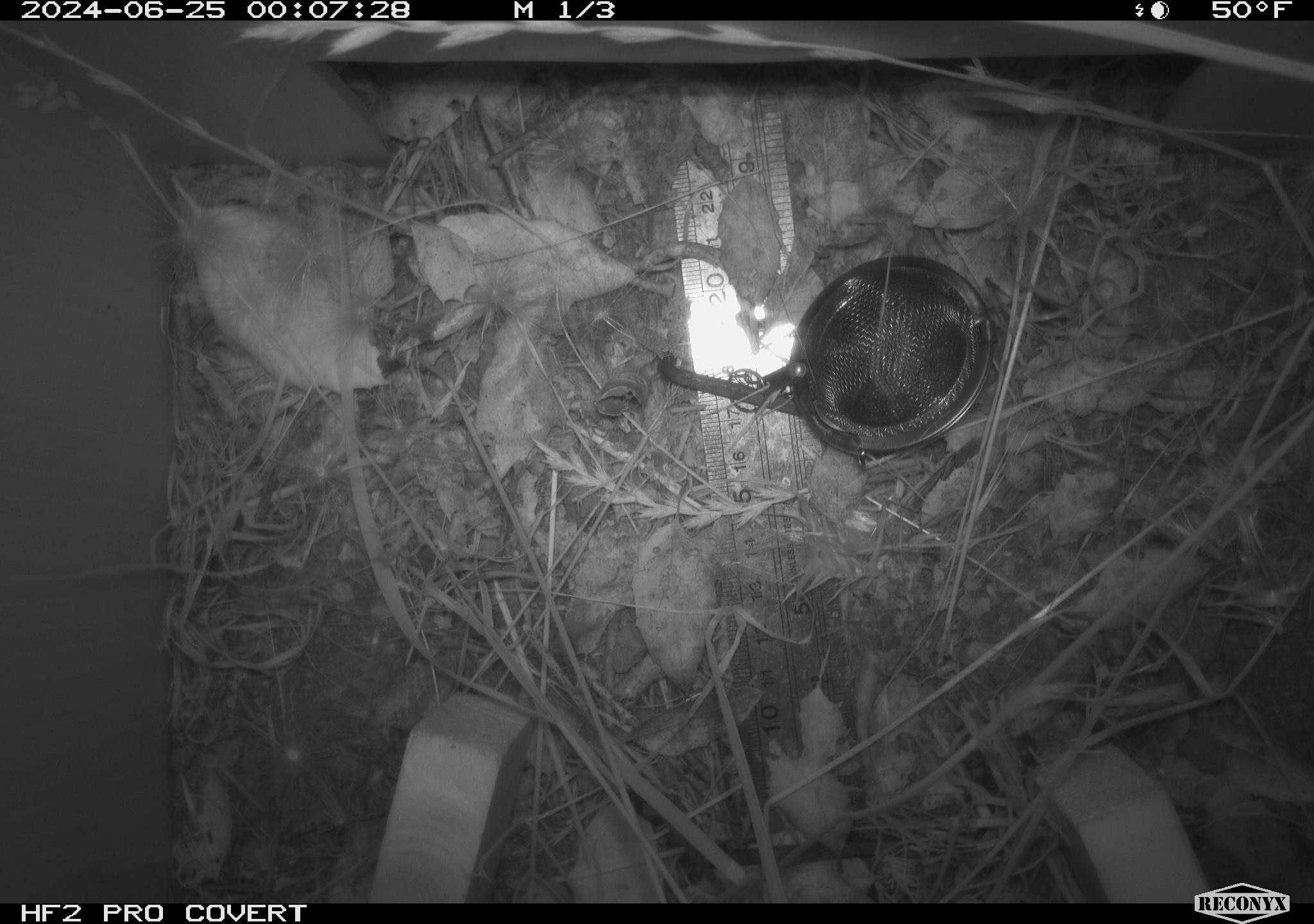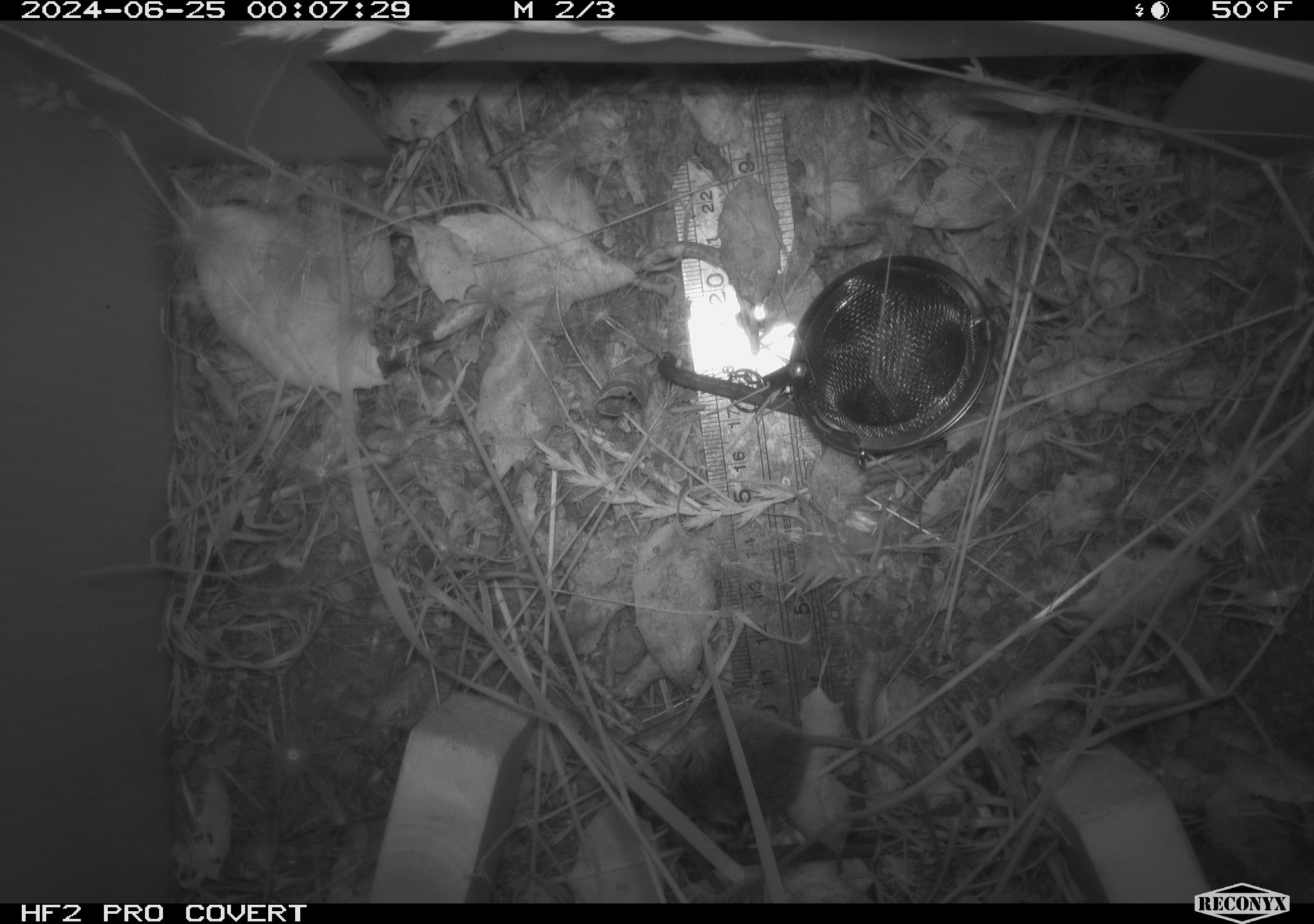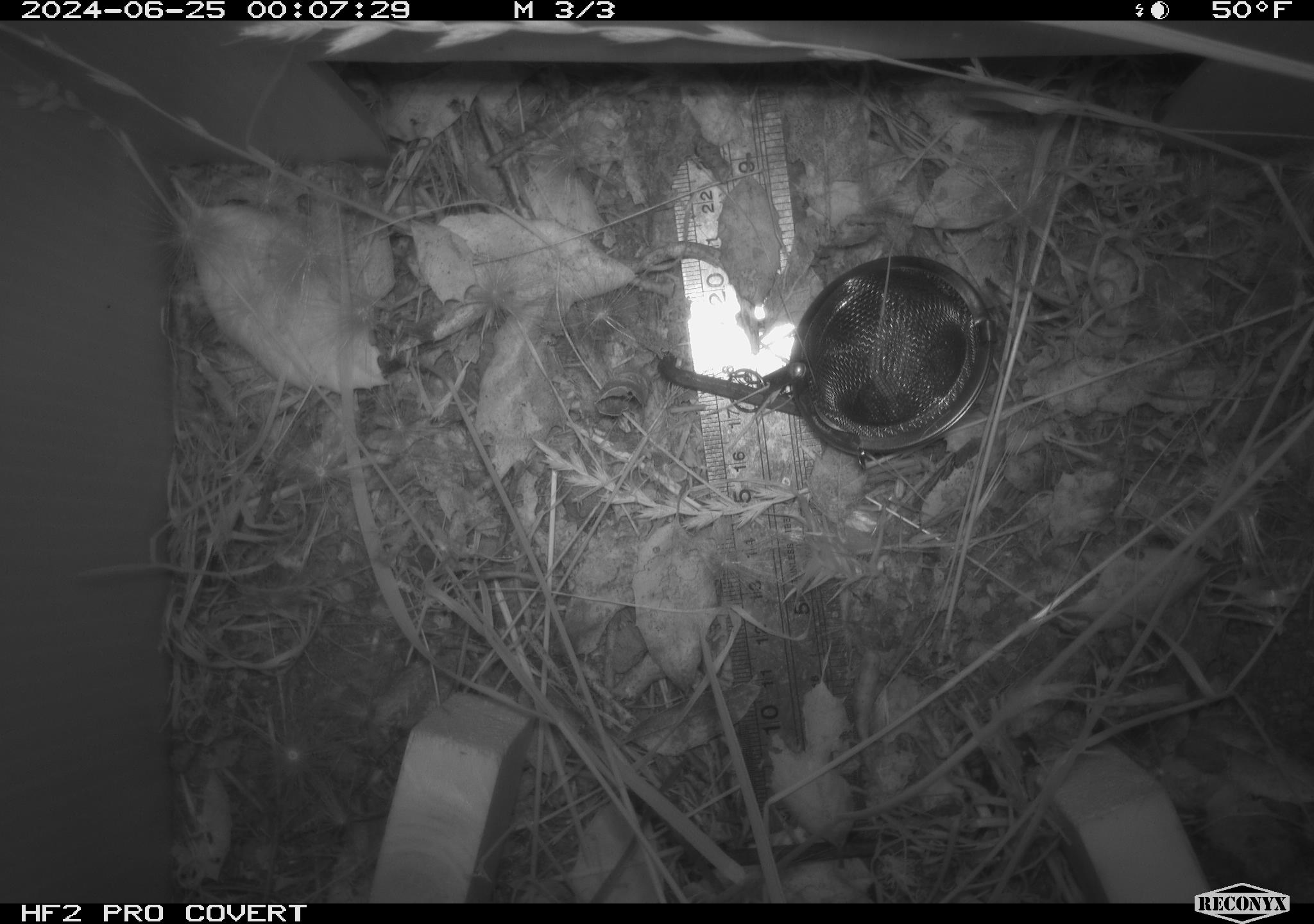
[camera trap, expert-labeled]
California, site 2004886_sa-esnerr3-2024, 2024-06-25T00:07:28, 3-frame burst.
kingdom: Animalia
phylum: Chordata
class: Mammalia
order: Rodentia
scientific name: Rodentia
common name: rodent